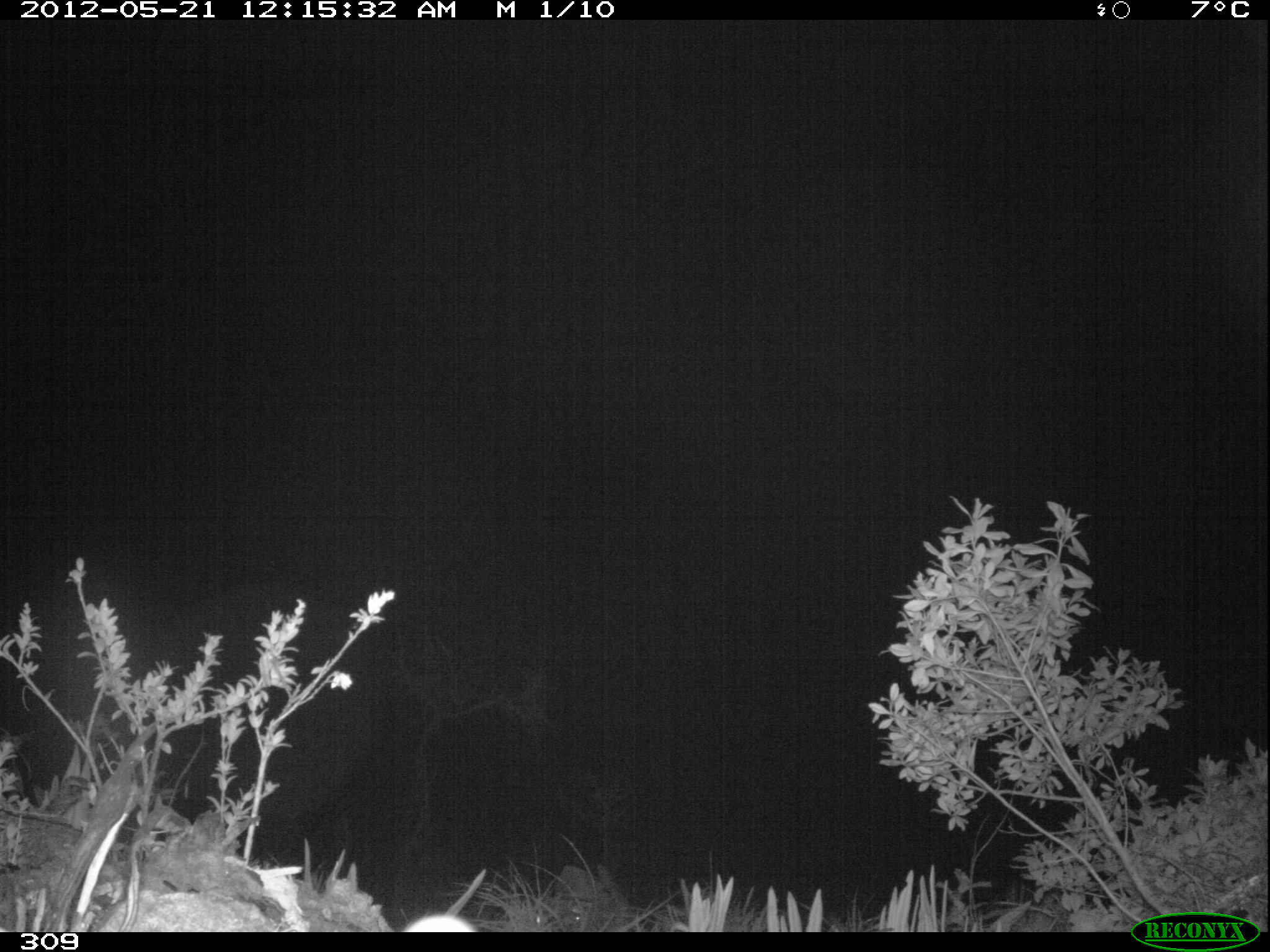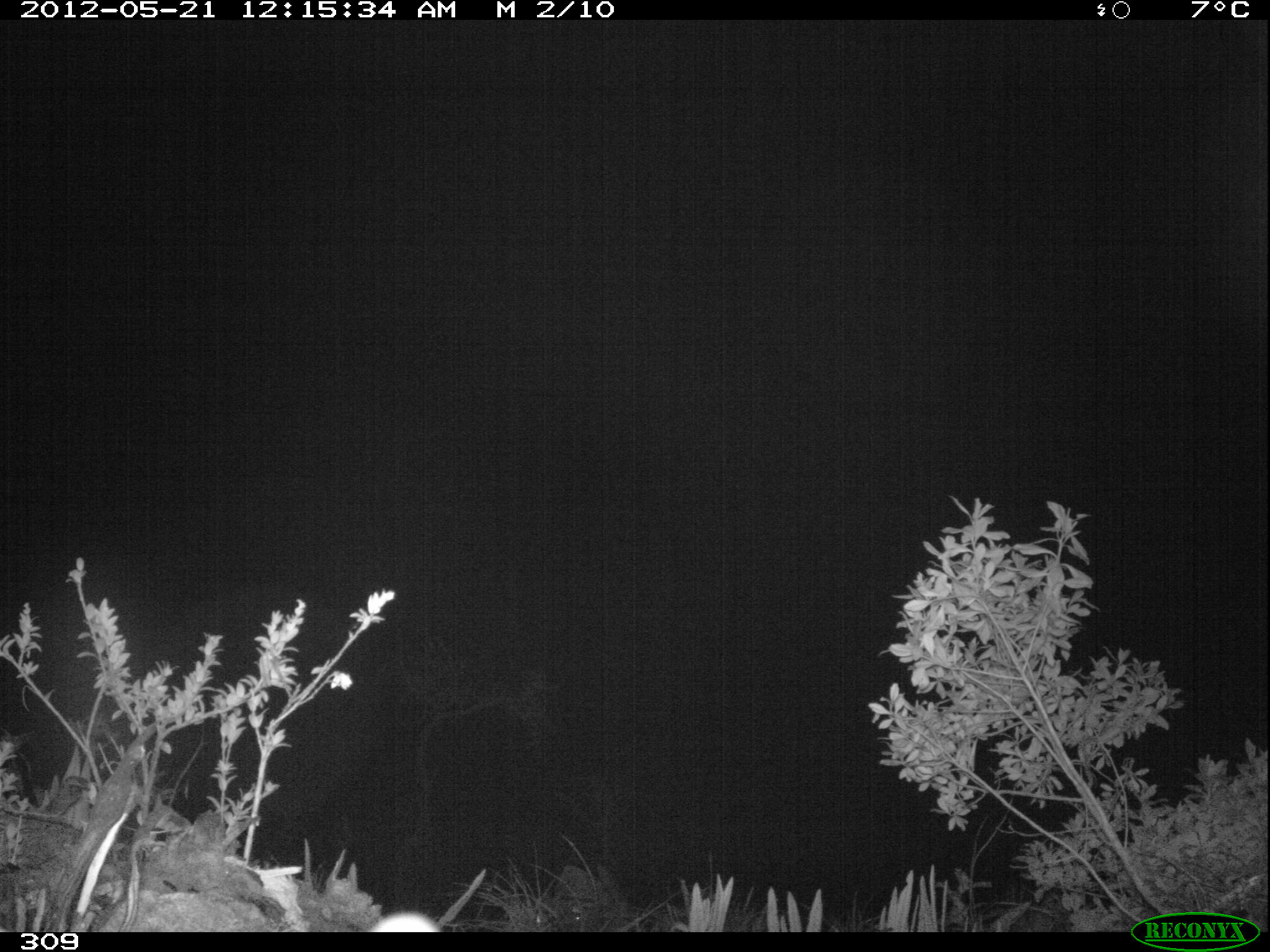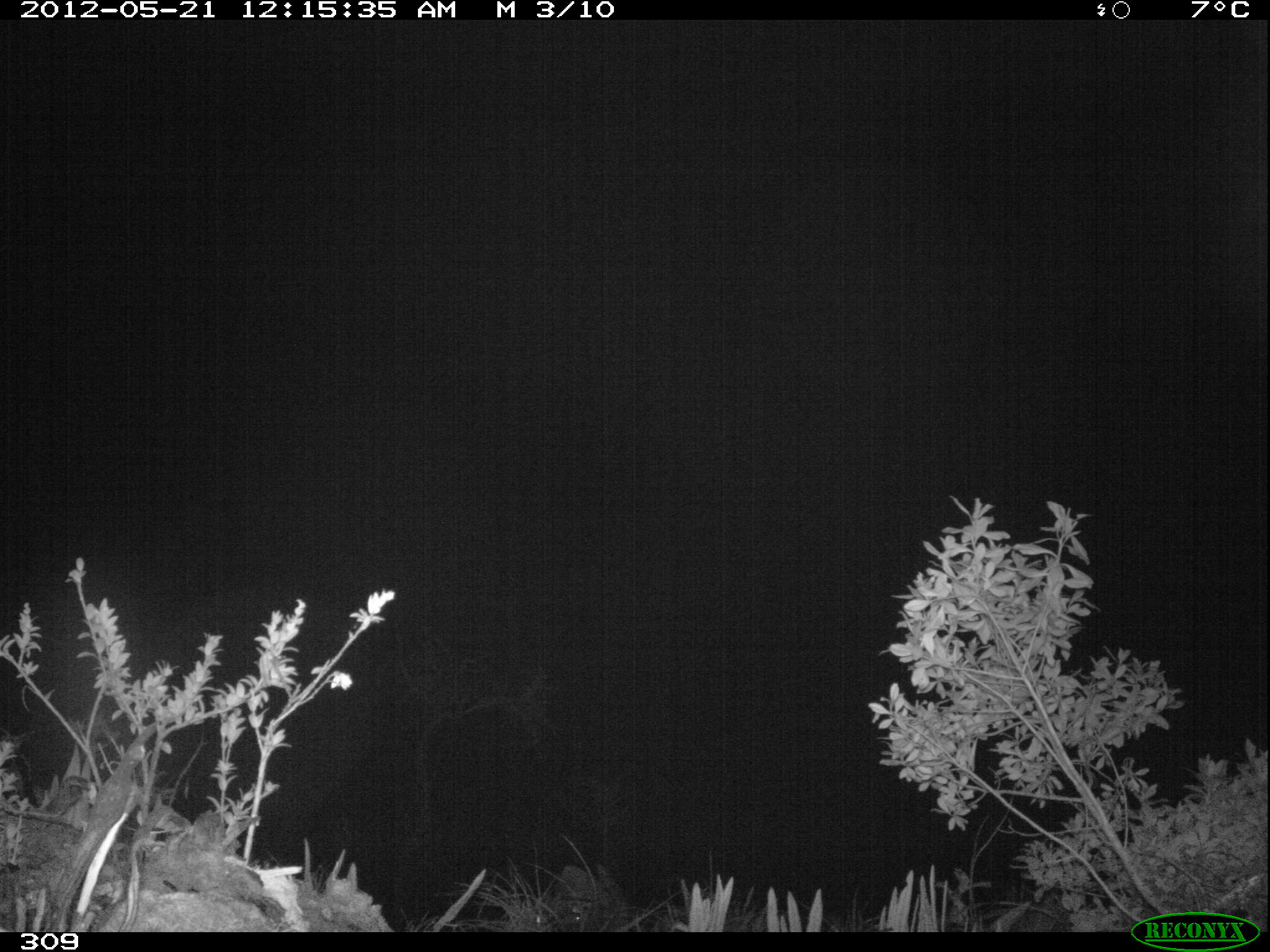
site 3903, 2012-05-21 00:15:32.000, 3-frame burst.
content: unidentified animal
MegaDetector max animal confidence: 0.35